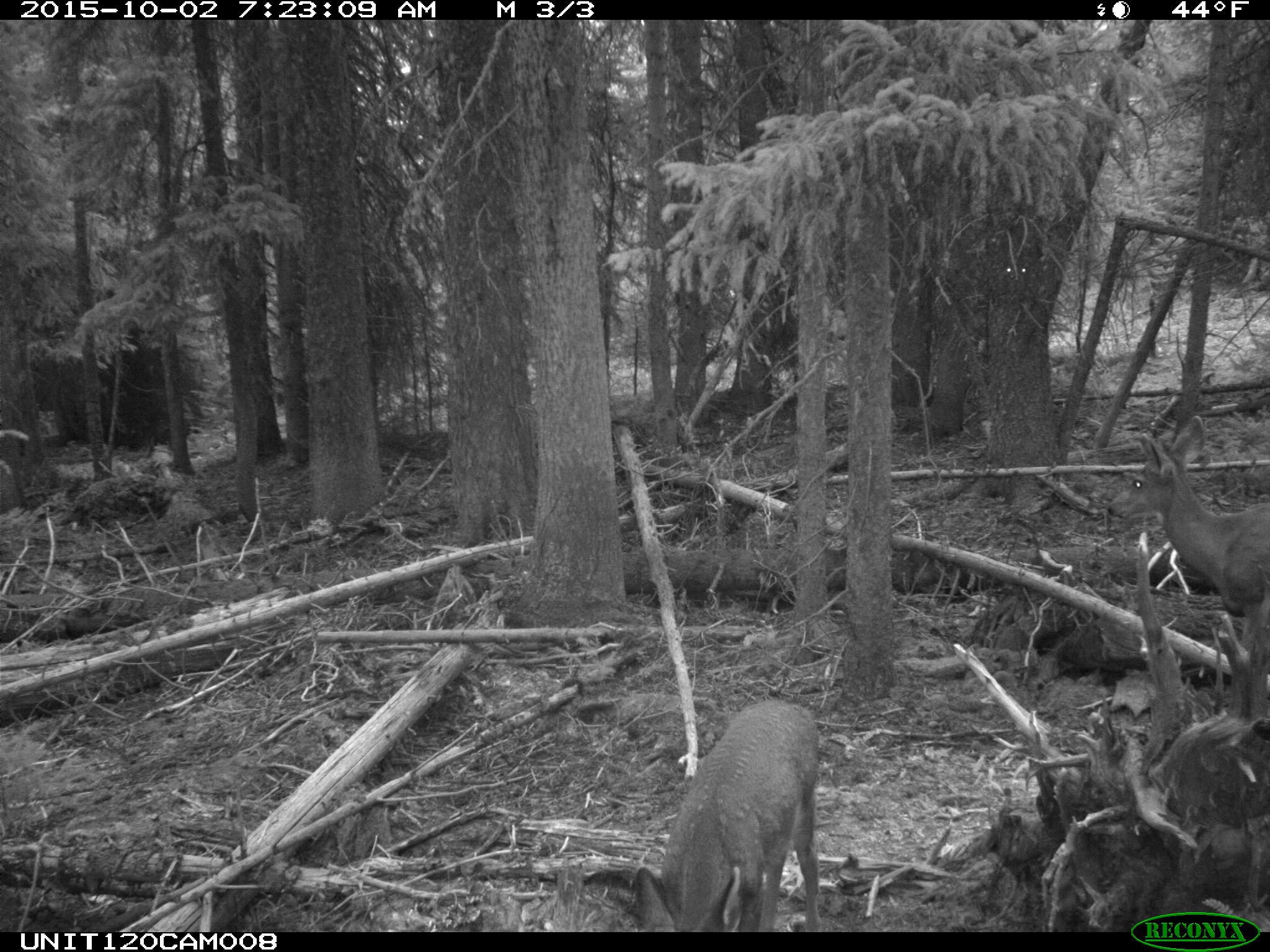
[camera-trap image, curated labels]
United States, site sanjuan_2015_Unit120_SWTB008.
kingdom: Animalia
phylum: Chordata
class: Mammalia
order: Artiodactyla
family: Cervidae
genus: Odocoileus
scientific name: Odocoileus hemionus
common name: mule deer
Odocoileus hemionus (mule deer).